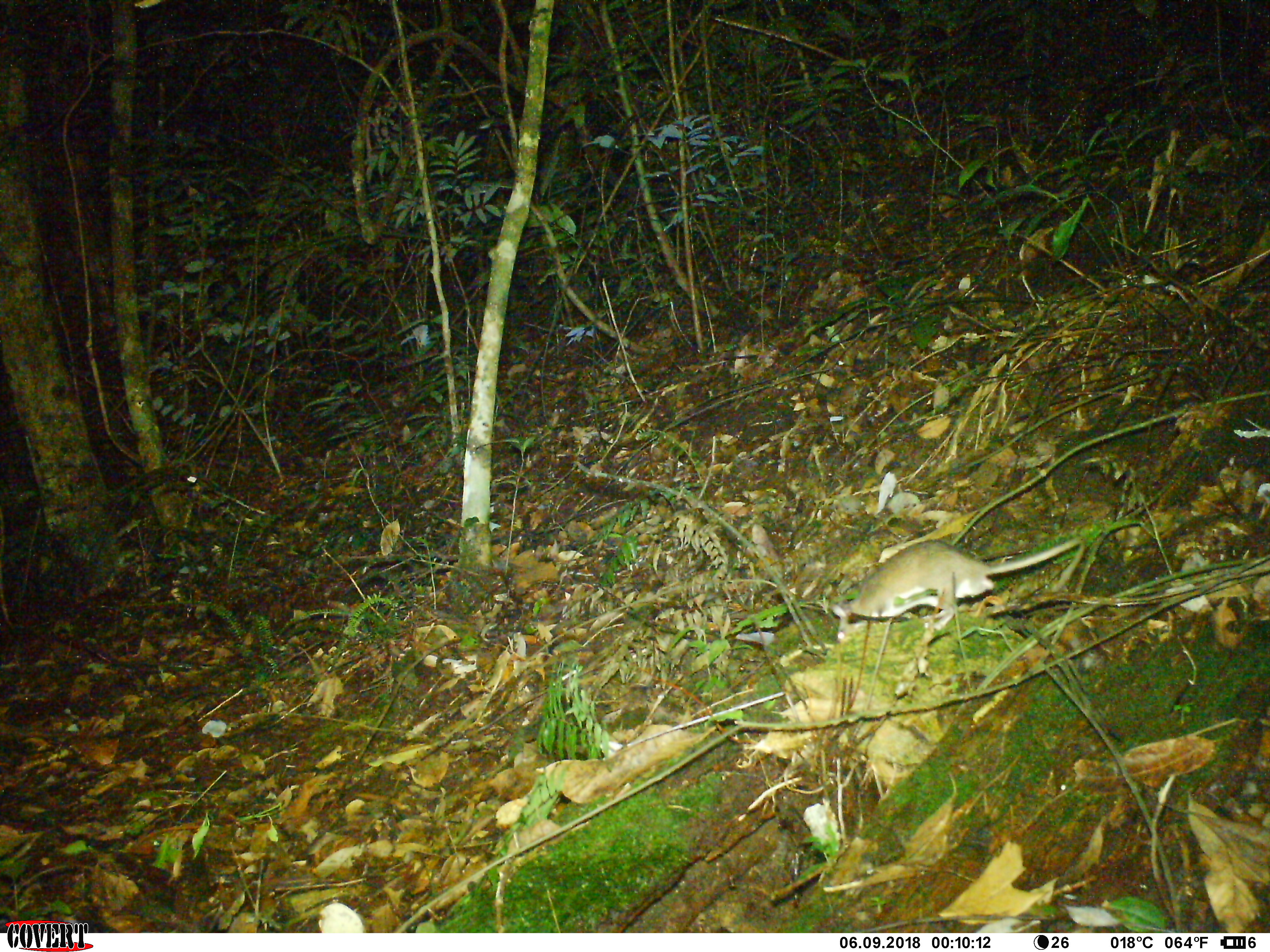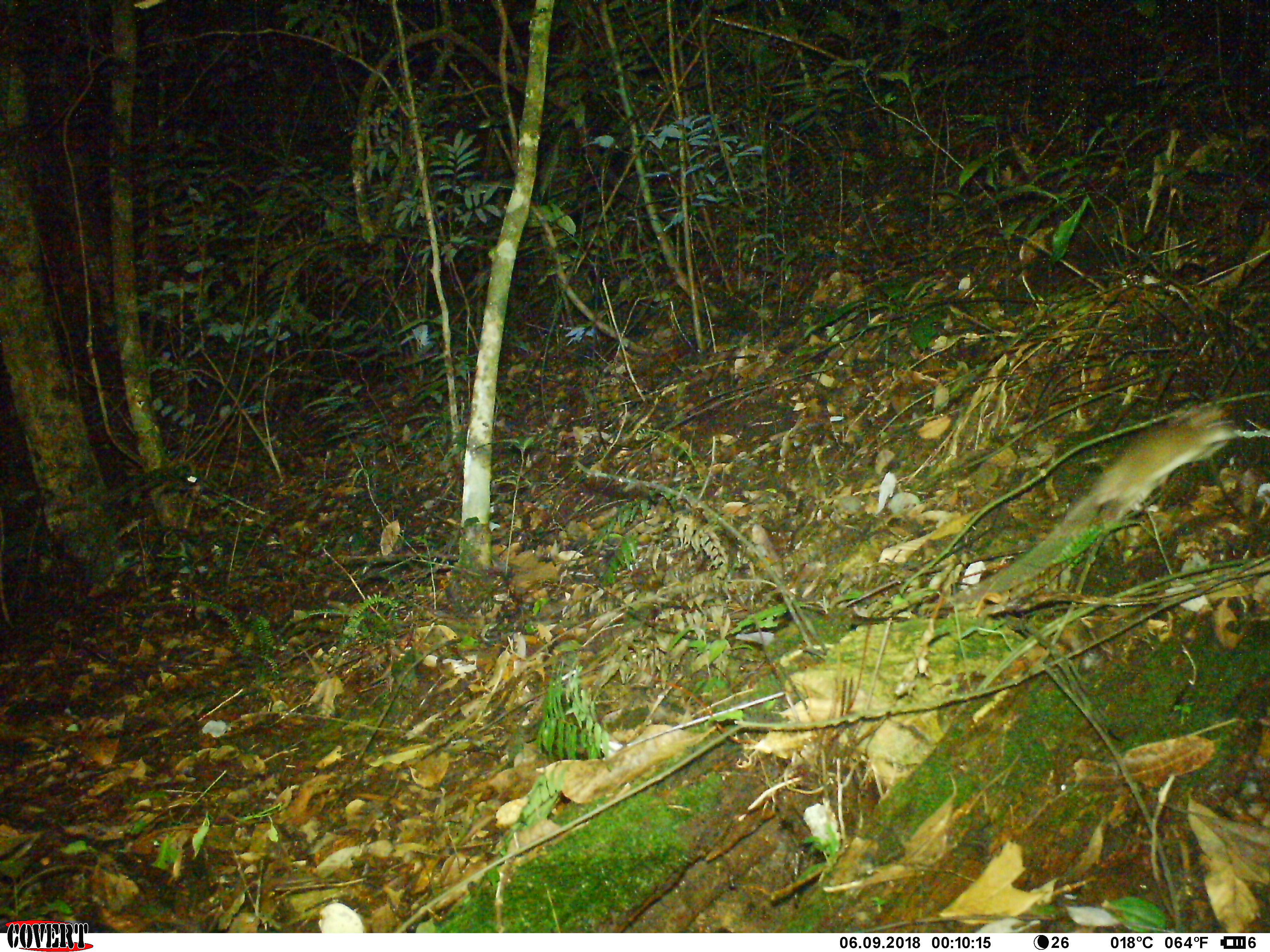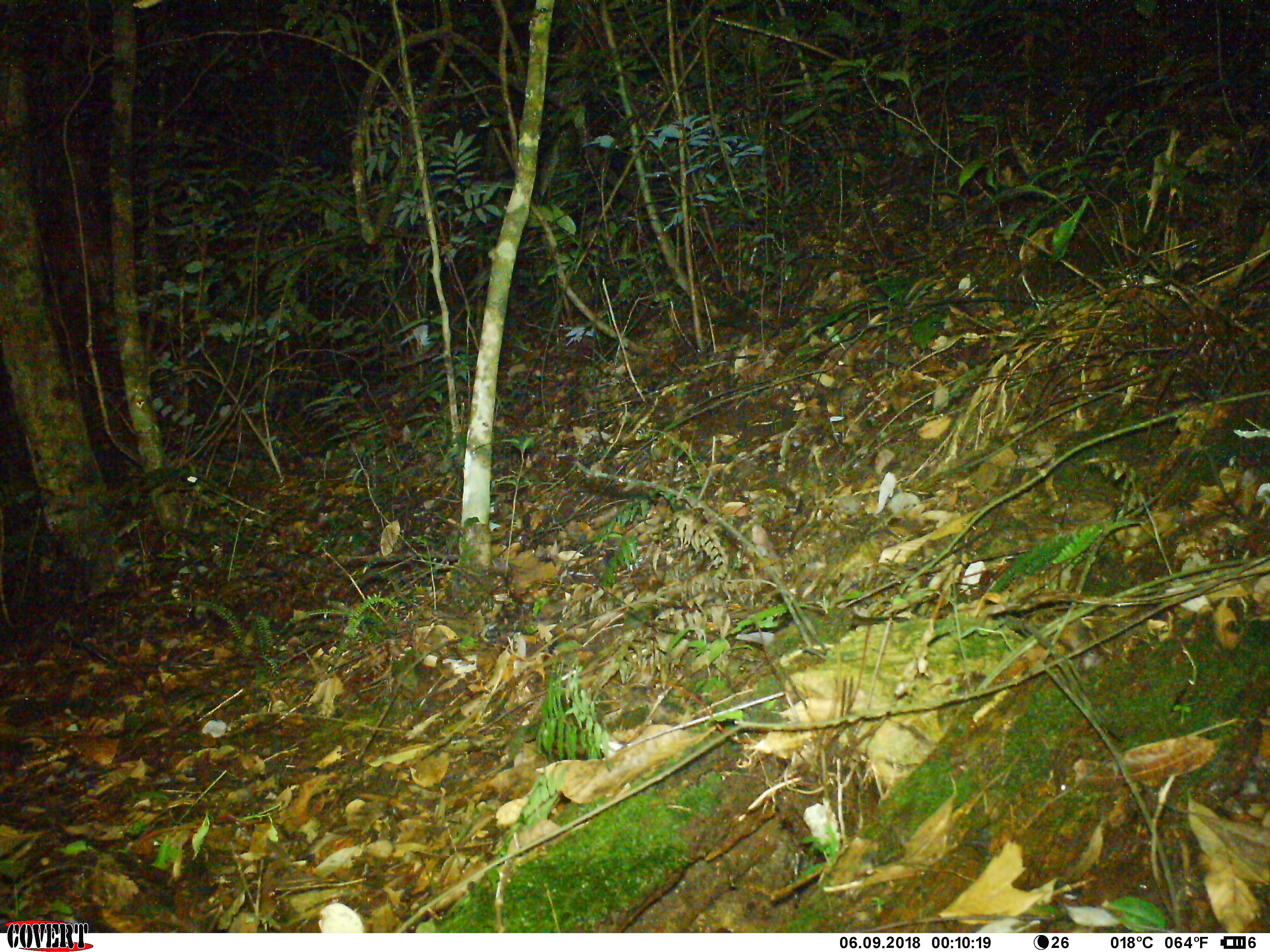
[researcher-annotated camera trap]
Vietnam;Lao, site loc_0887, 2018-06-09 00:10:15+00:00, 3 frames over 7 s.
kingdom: Animalia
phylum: Chordata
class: Mammalia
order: Rodentia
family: Muridae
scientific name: Muridae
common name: old-world mice and rats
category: unidentified murid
Unidentified murid (old-world mice and rats) (Muridae). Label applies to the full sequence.